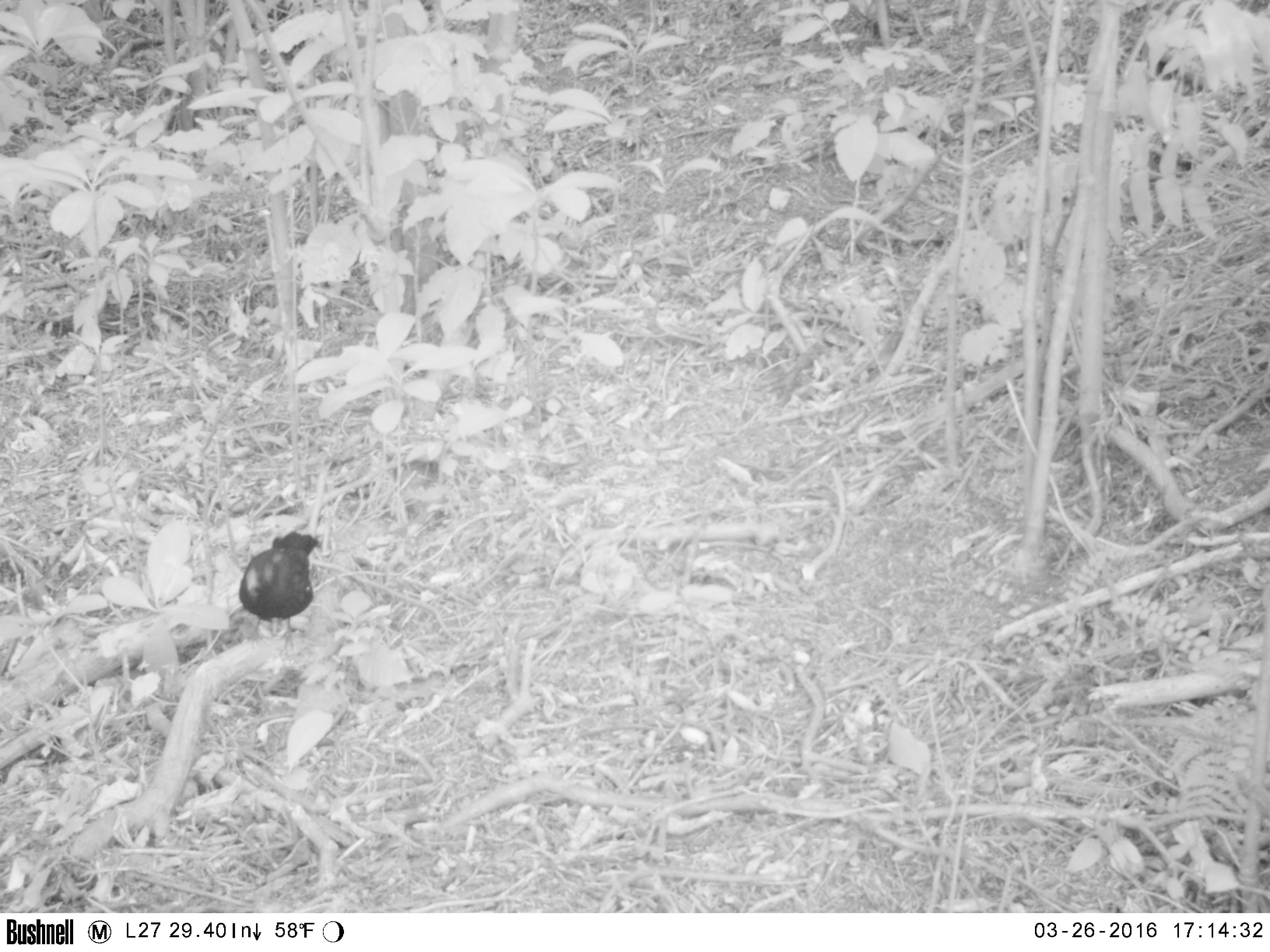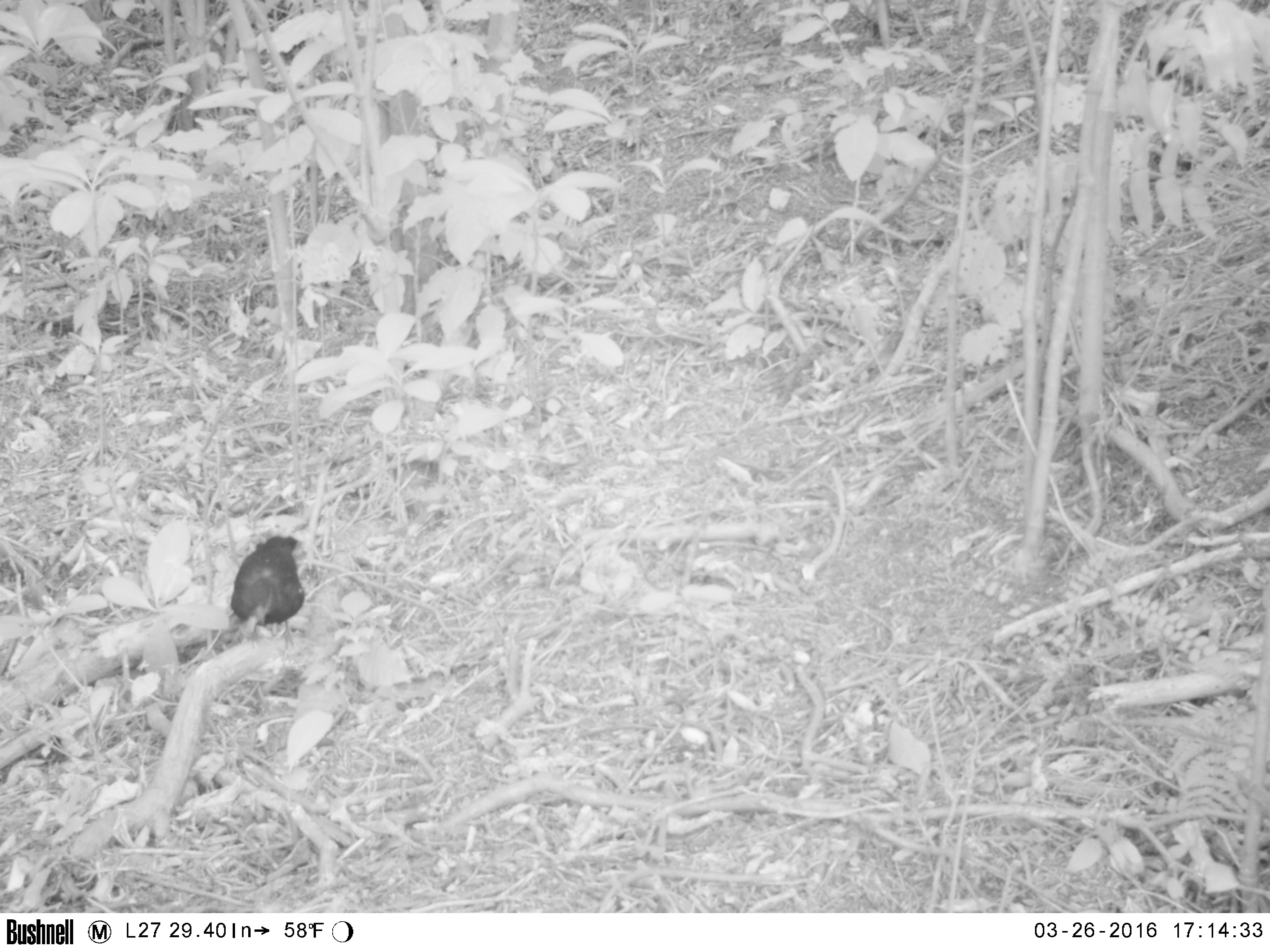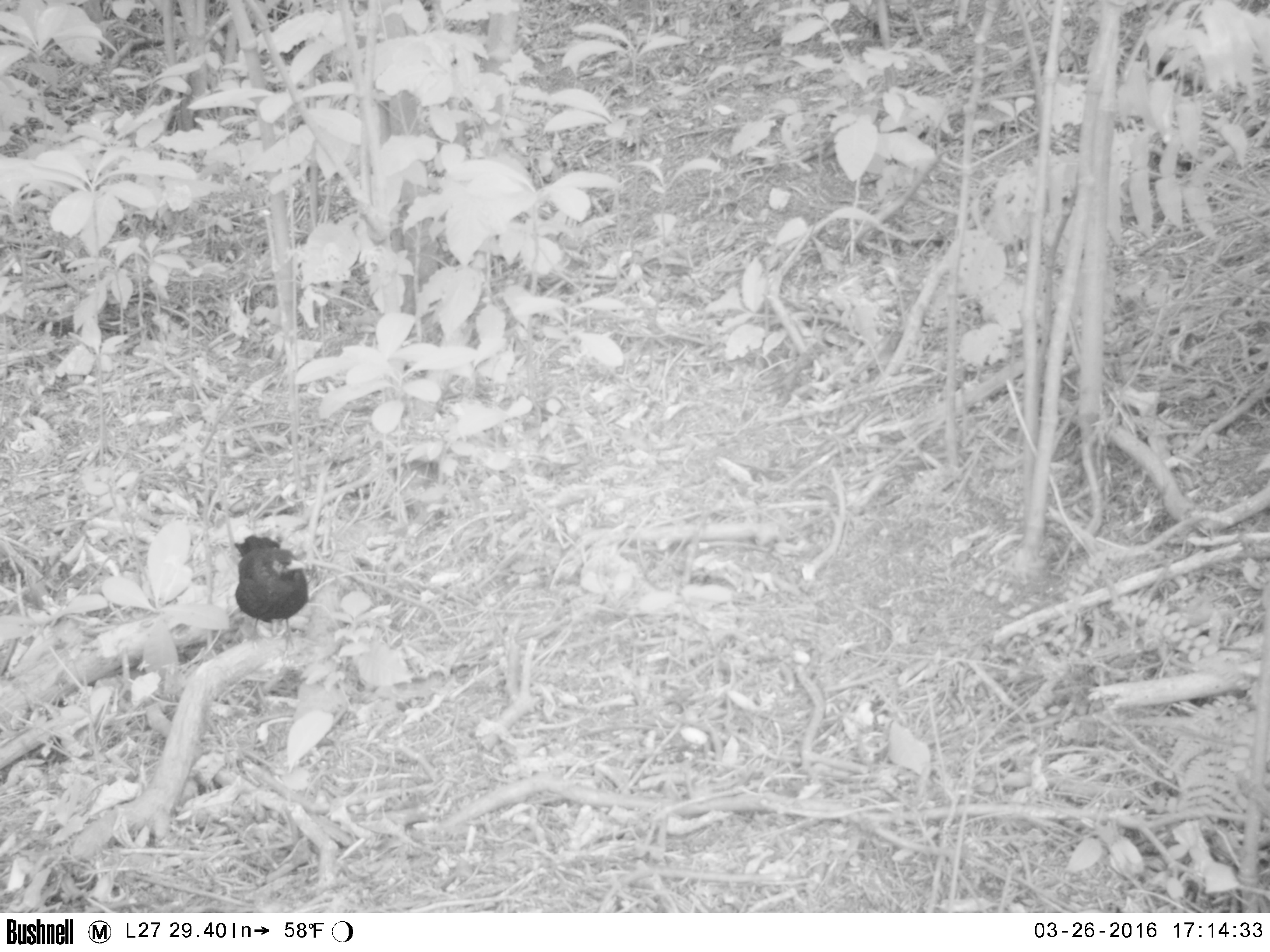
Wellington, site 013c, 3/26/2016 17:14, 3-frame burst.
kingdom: Animalia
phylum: Chordata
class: Aves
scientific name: Aves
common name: bird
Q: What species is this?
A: Bird (Aves).